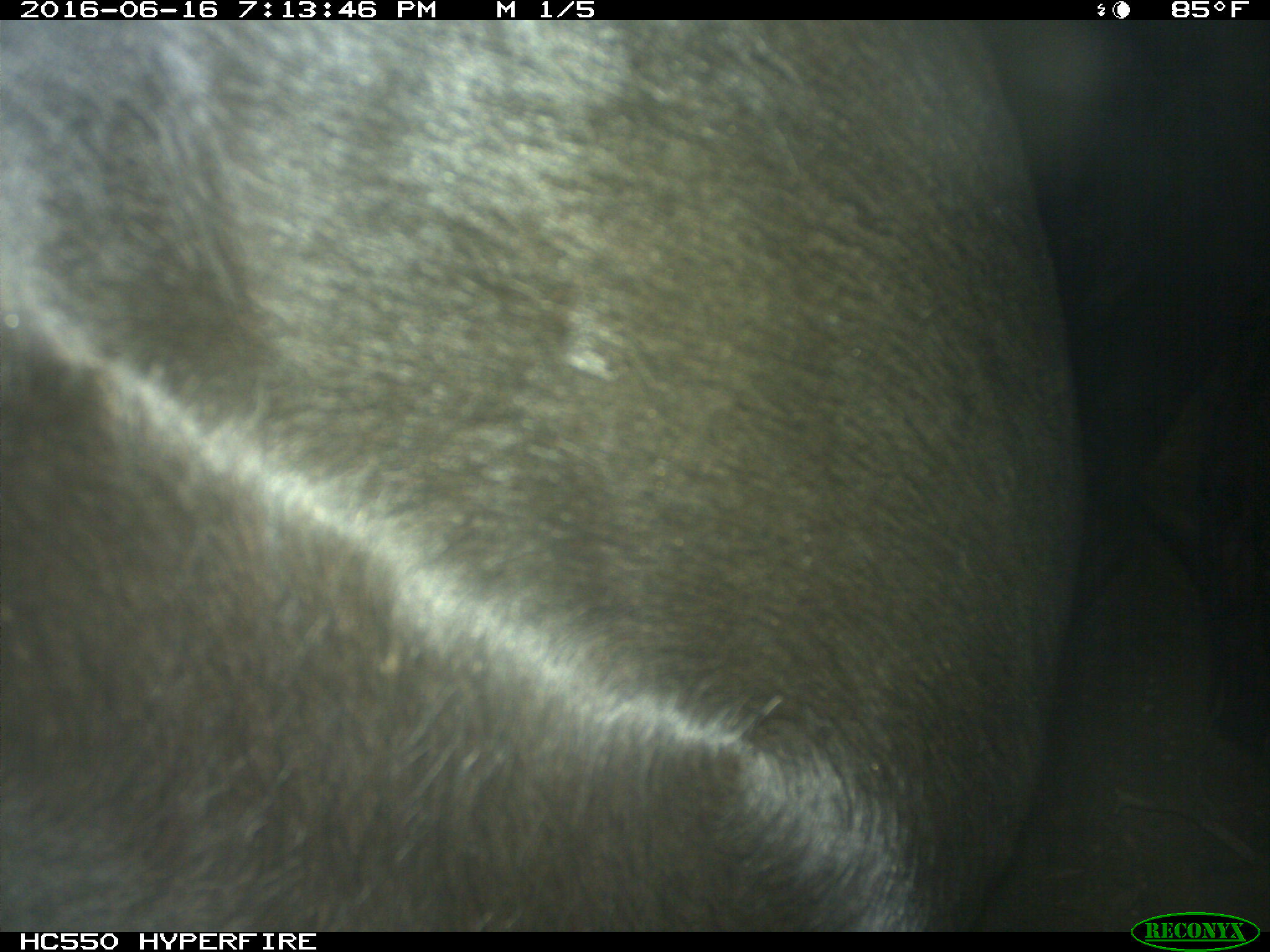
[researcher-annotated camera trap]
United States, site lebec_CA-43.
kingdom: Animalia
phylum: Chordata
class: Mammalia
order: Artiodactyla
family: Bovidae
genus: Bos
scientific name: Bos taurus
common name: domestic cow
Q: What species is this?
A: Bos taurus (domestic cow).